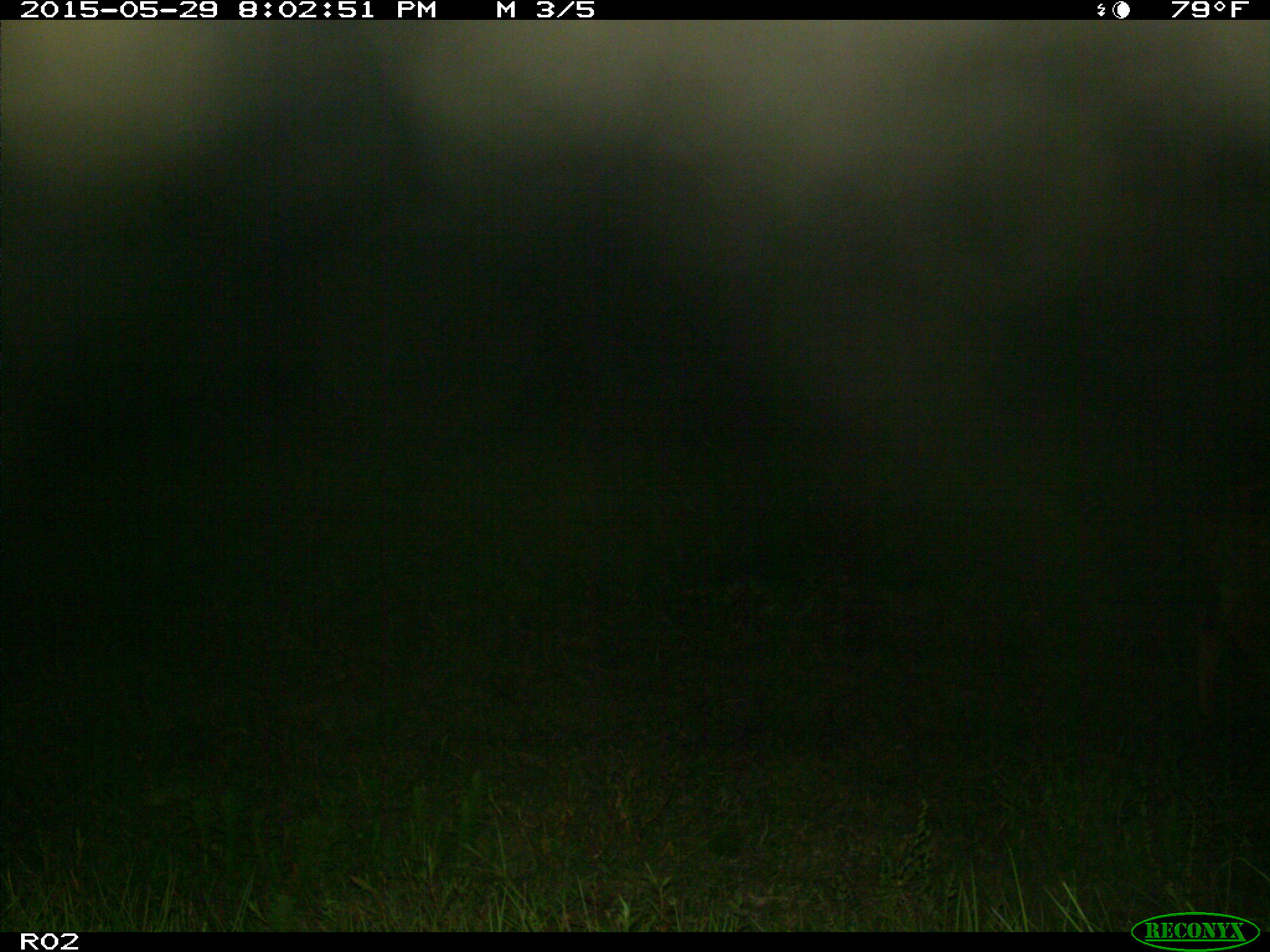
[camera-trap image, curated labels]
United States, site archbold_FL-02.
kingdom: Animalia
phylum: Chordata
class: Mammalia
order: Artiodactyla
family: Bovidae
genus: Bos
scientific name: Bos taurus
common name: domestic cow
Bos taurus (domestic cow).